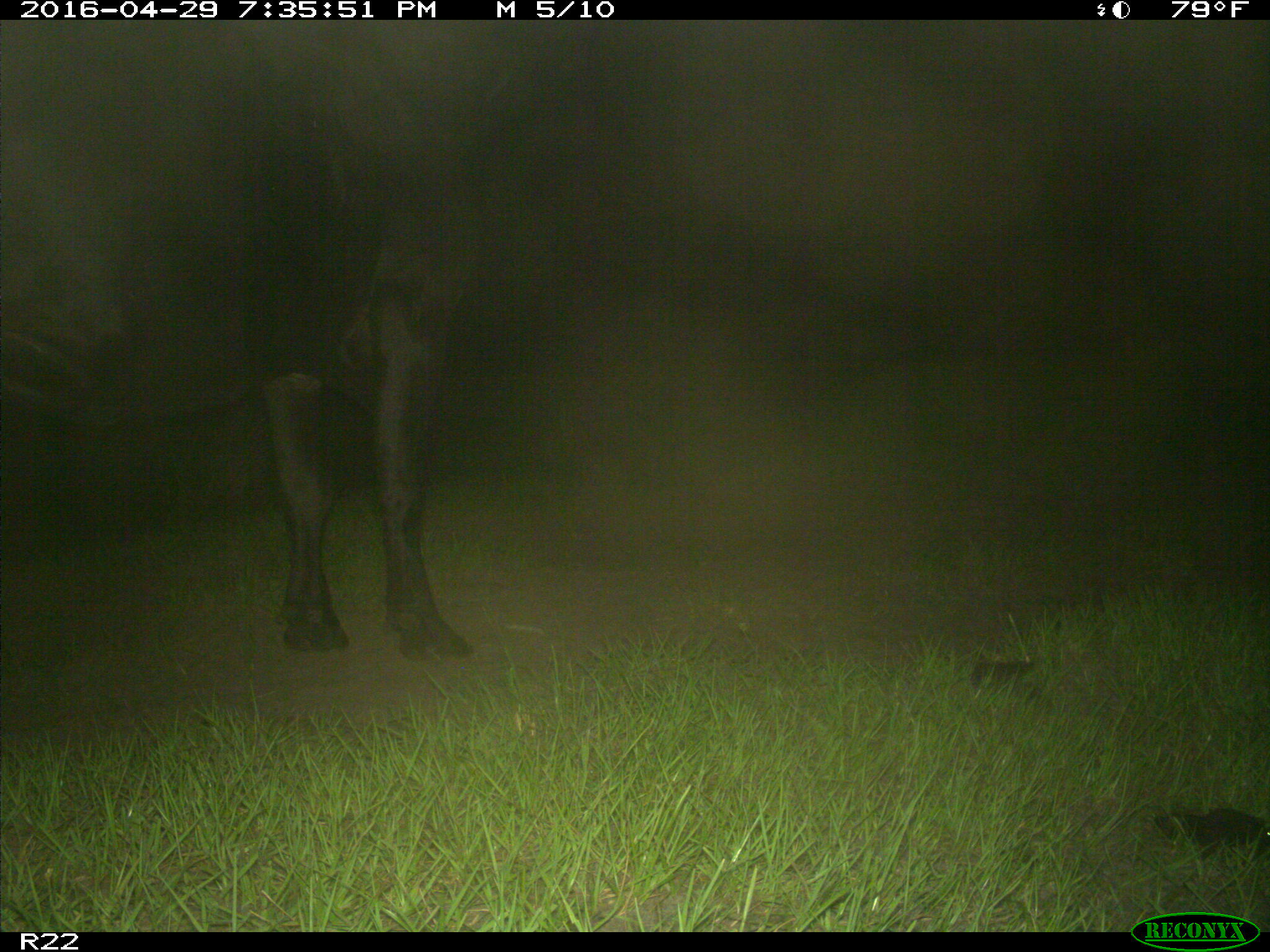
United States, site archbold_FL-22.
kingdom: Animalia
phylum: Chordata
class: Mammalia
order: Artiodactyla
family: Bovidae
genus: Bos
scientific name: Bos taurus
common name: domestic cow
Bos taurus (domestic cow).